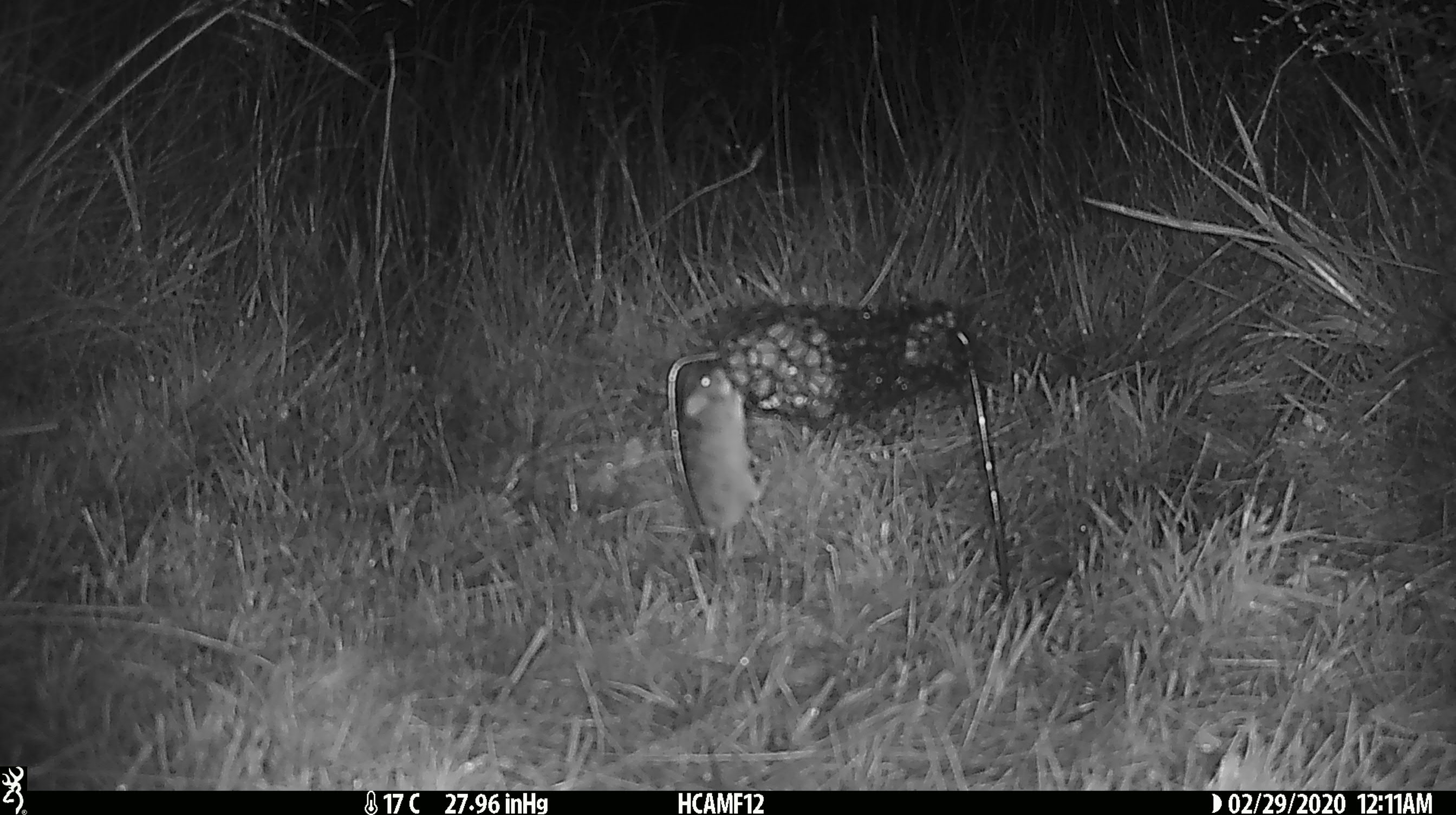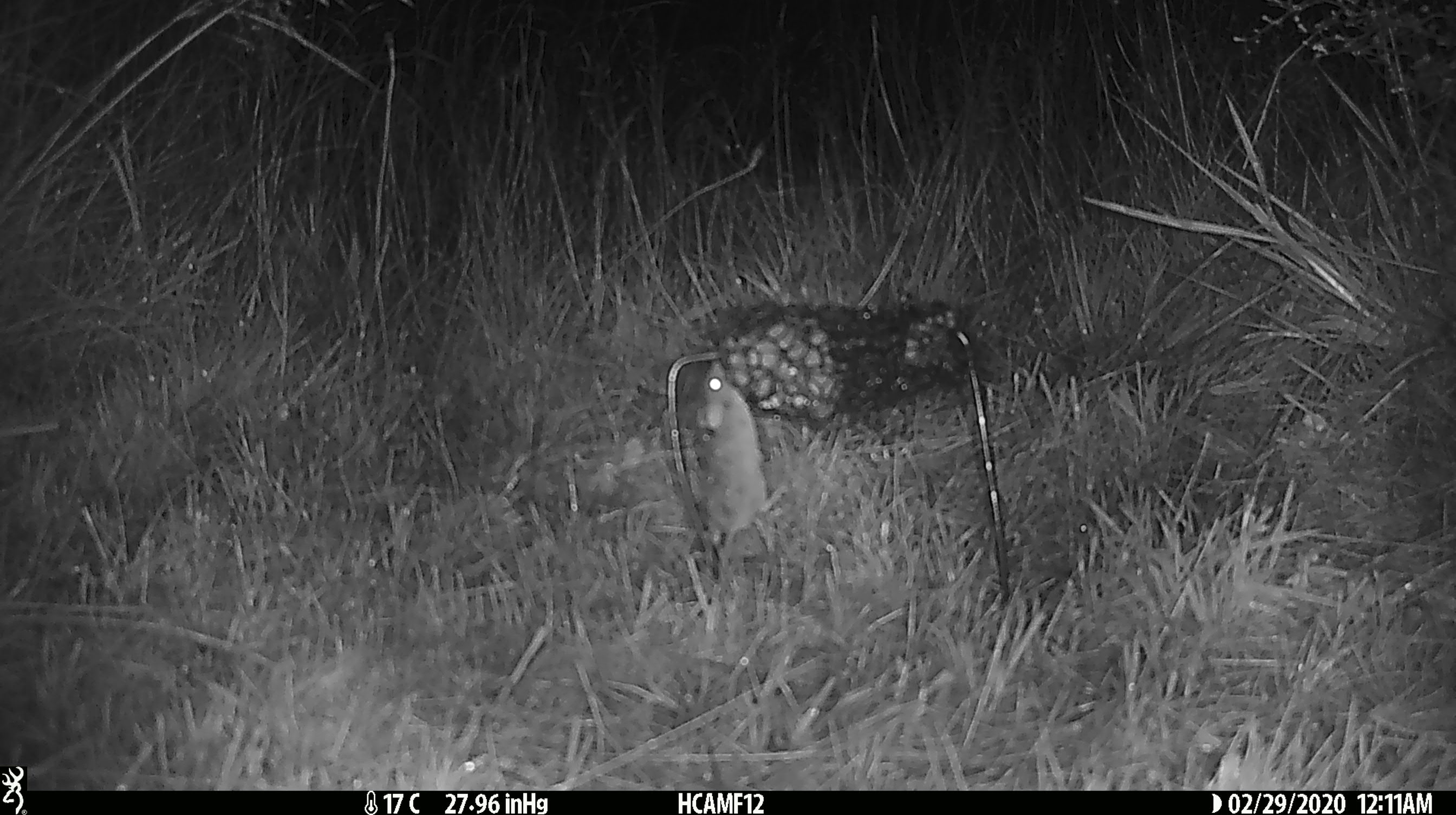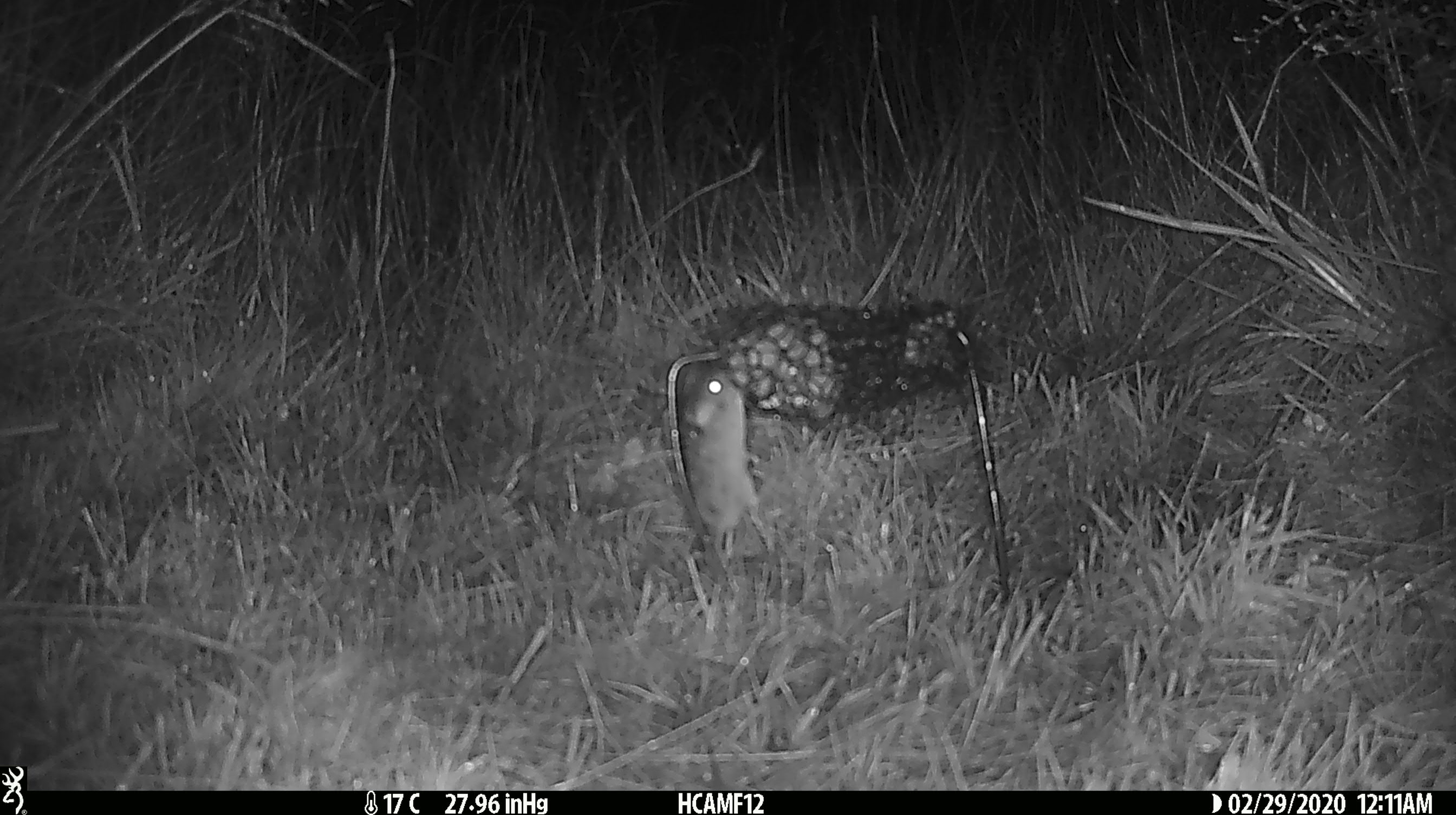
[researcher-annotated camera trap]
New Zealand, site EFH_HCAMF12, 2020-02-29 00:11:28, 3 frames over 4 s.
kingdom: Animalia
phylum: Chordata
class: Mammalia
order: Rodentia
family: Muridae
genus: Mus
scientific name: Mus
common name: mouse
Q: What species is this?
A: Mouse (Mus).